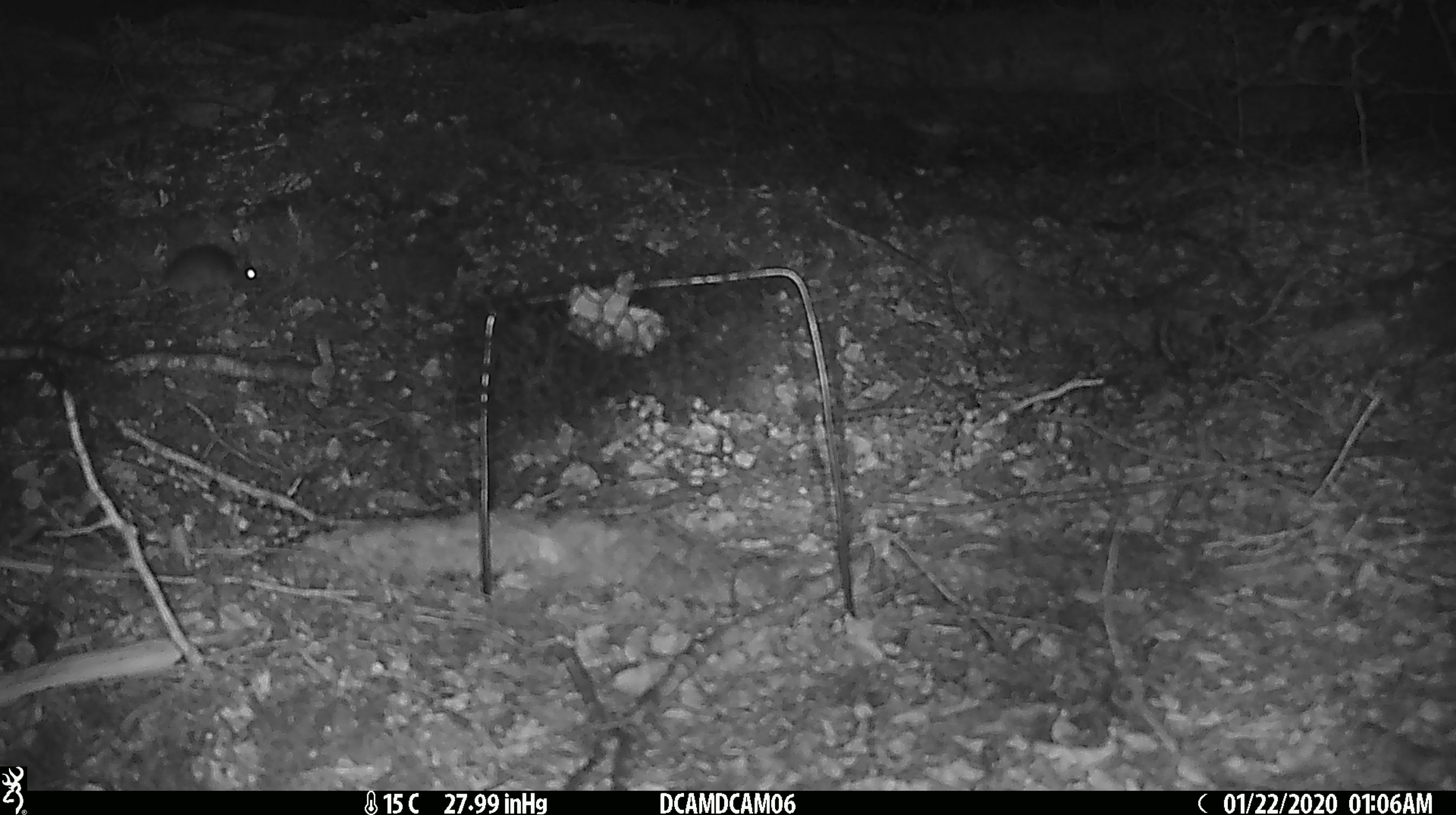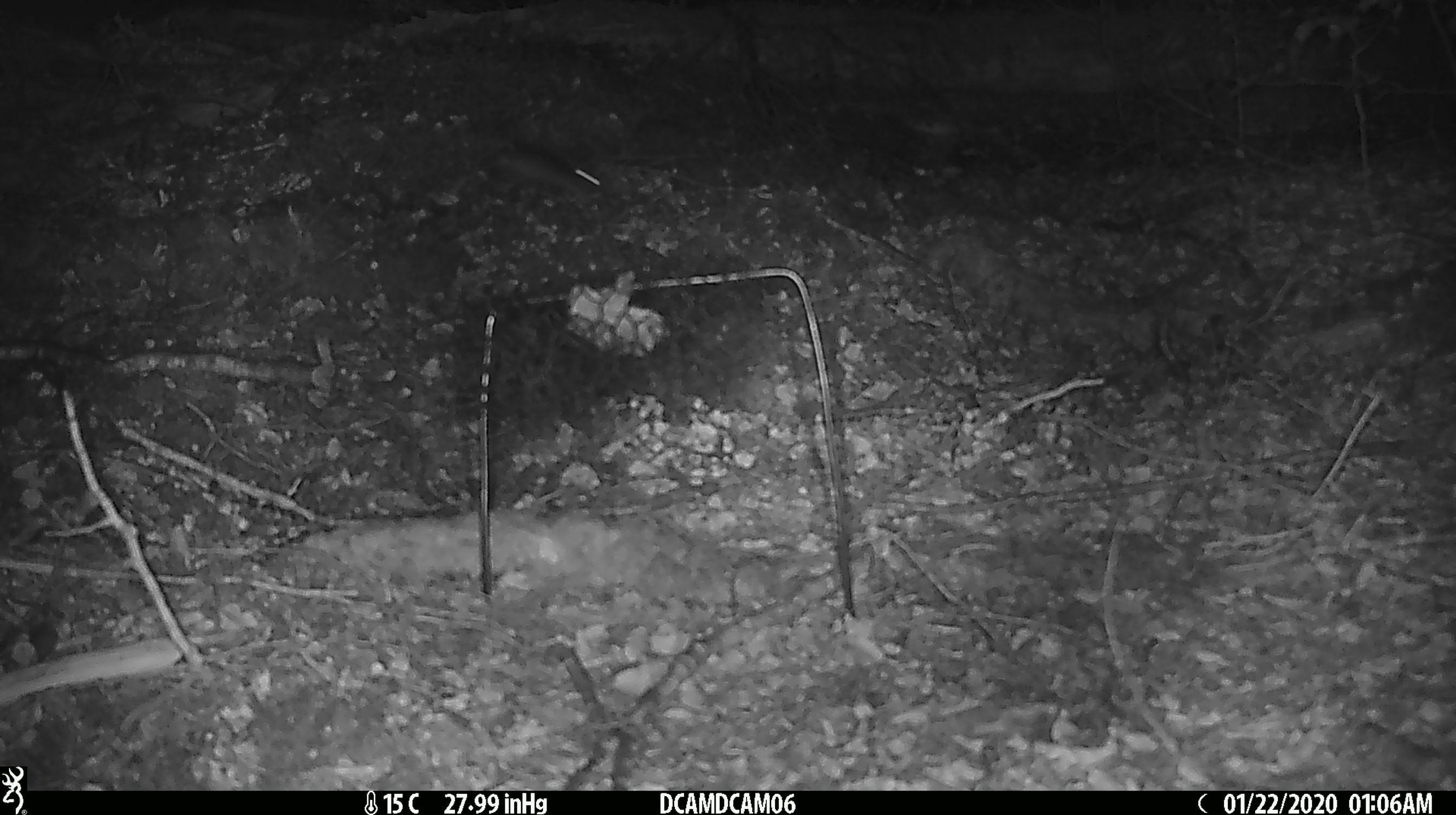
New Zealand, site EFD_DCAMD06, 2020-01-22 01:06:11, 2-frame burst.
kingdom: Animalia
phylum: Chordata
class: Mammalia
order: Rodentia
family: Muridae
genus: Mus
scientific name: Mus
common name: mouse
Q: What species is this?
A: Mouse (Mus).